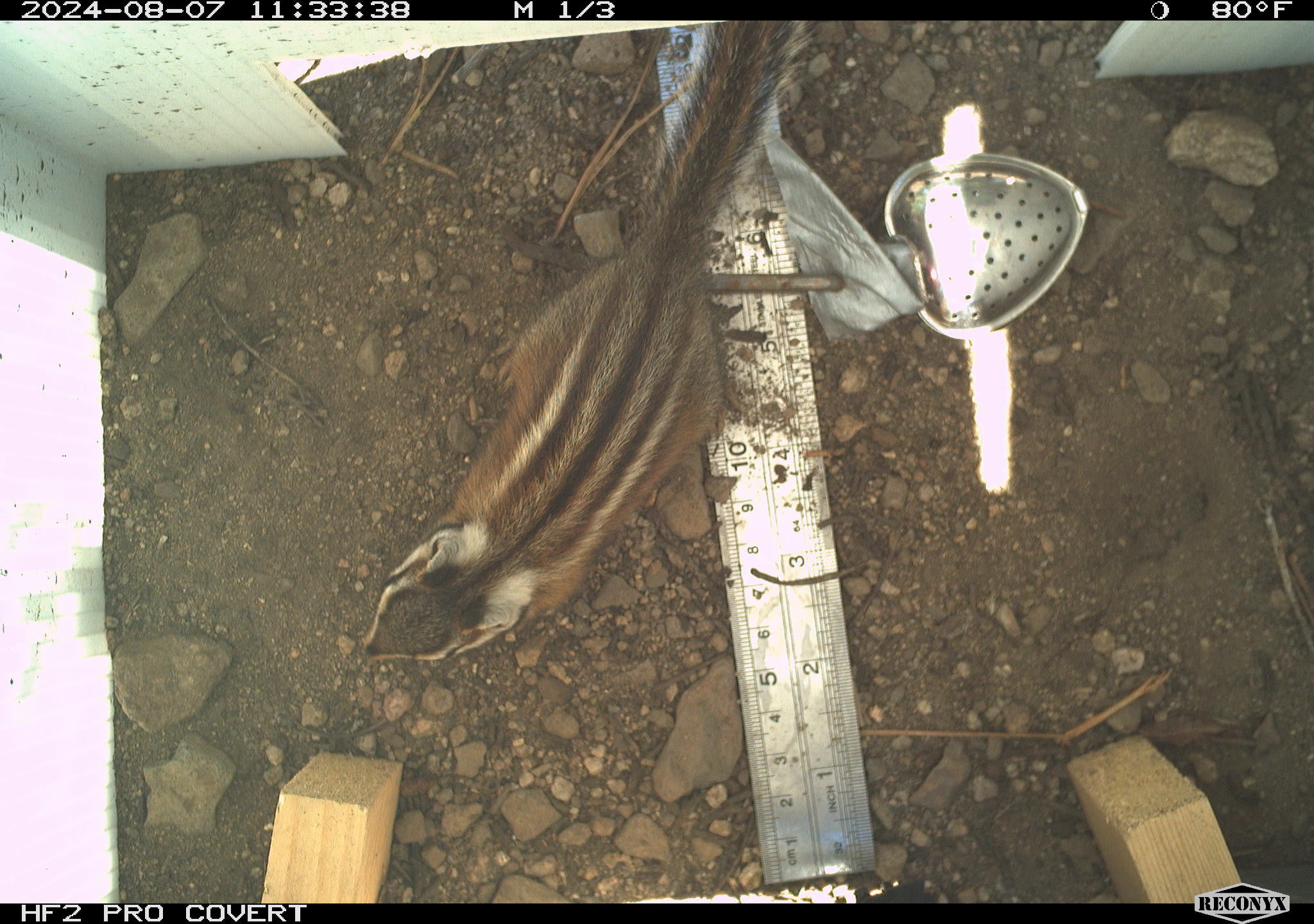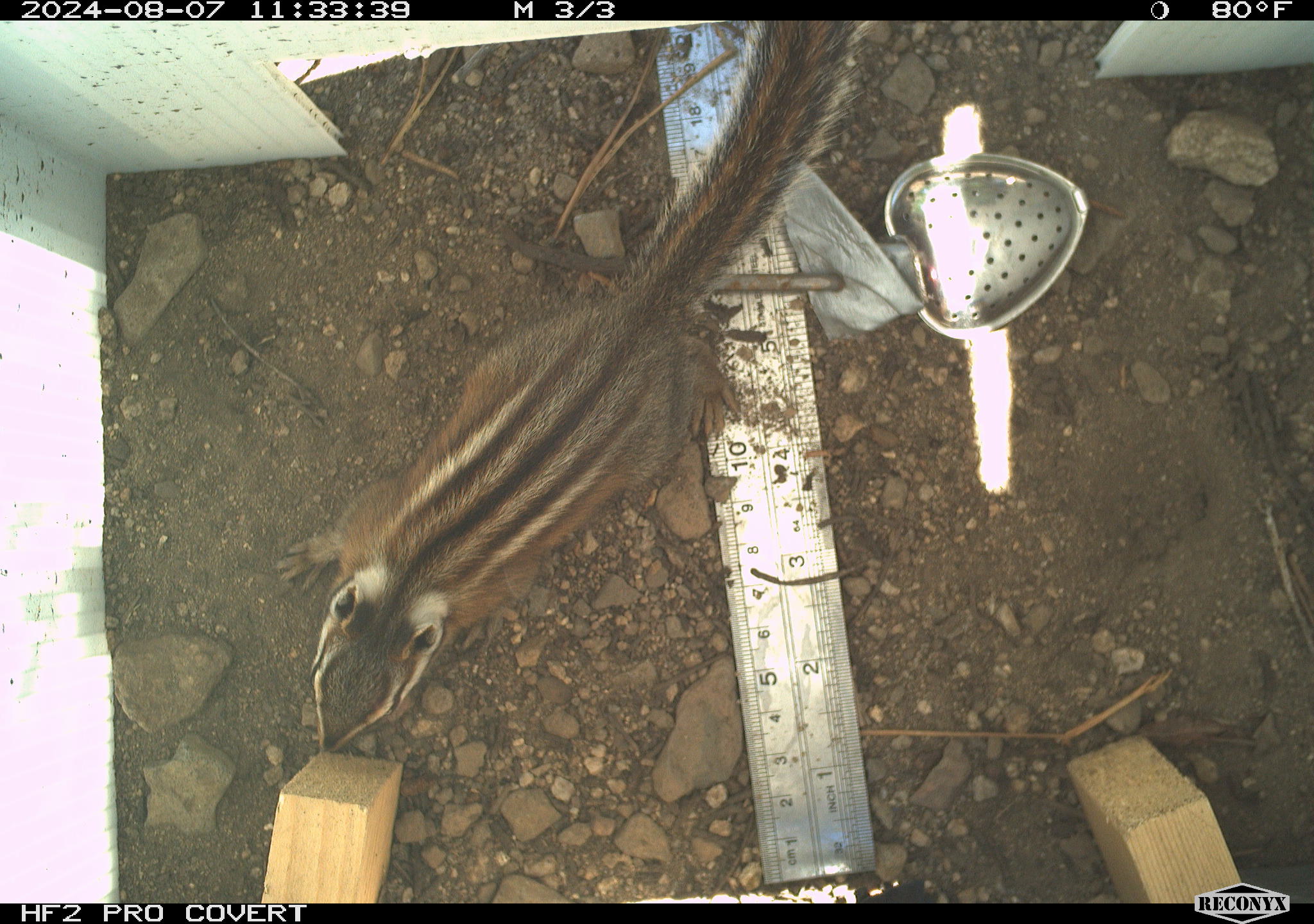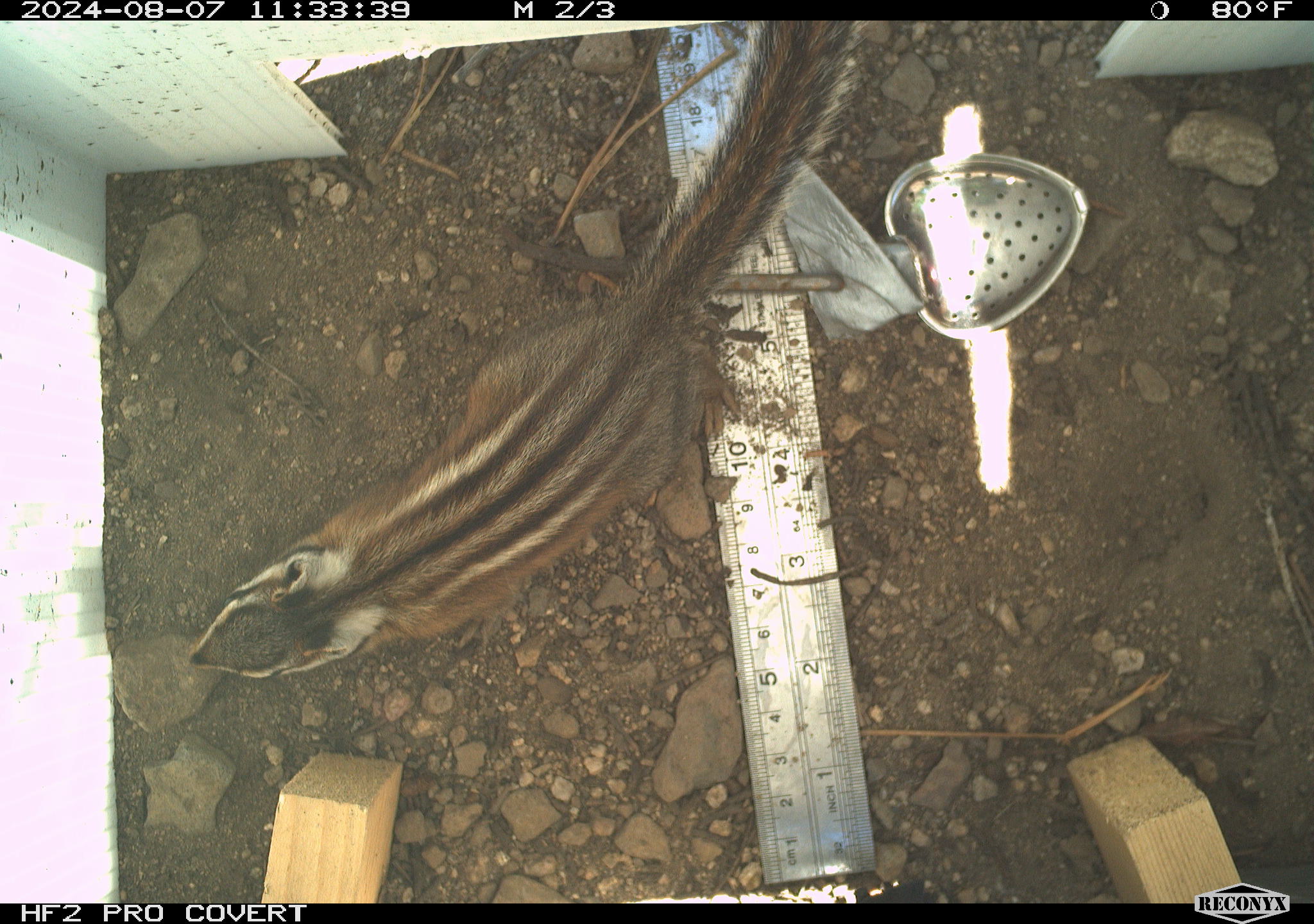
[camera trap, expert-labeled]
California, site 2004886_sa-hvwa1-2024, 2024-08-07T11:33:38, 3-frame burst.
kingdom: Animalia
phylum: Chordata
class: Mammalia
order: Rodentia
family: Sciuridae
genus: Neotamias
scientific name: Neotamias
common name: western chipmunks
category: neotamias species